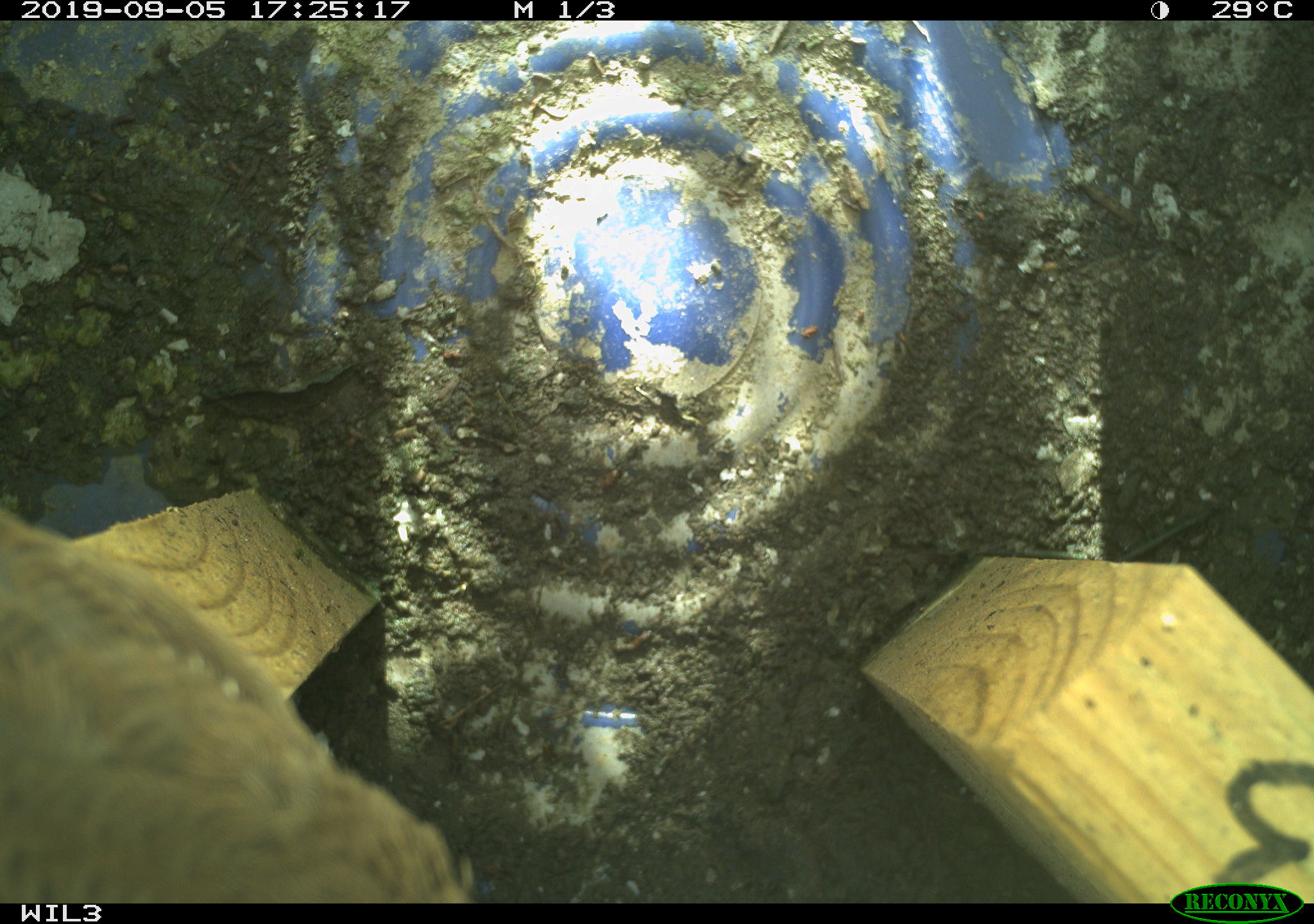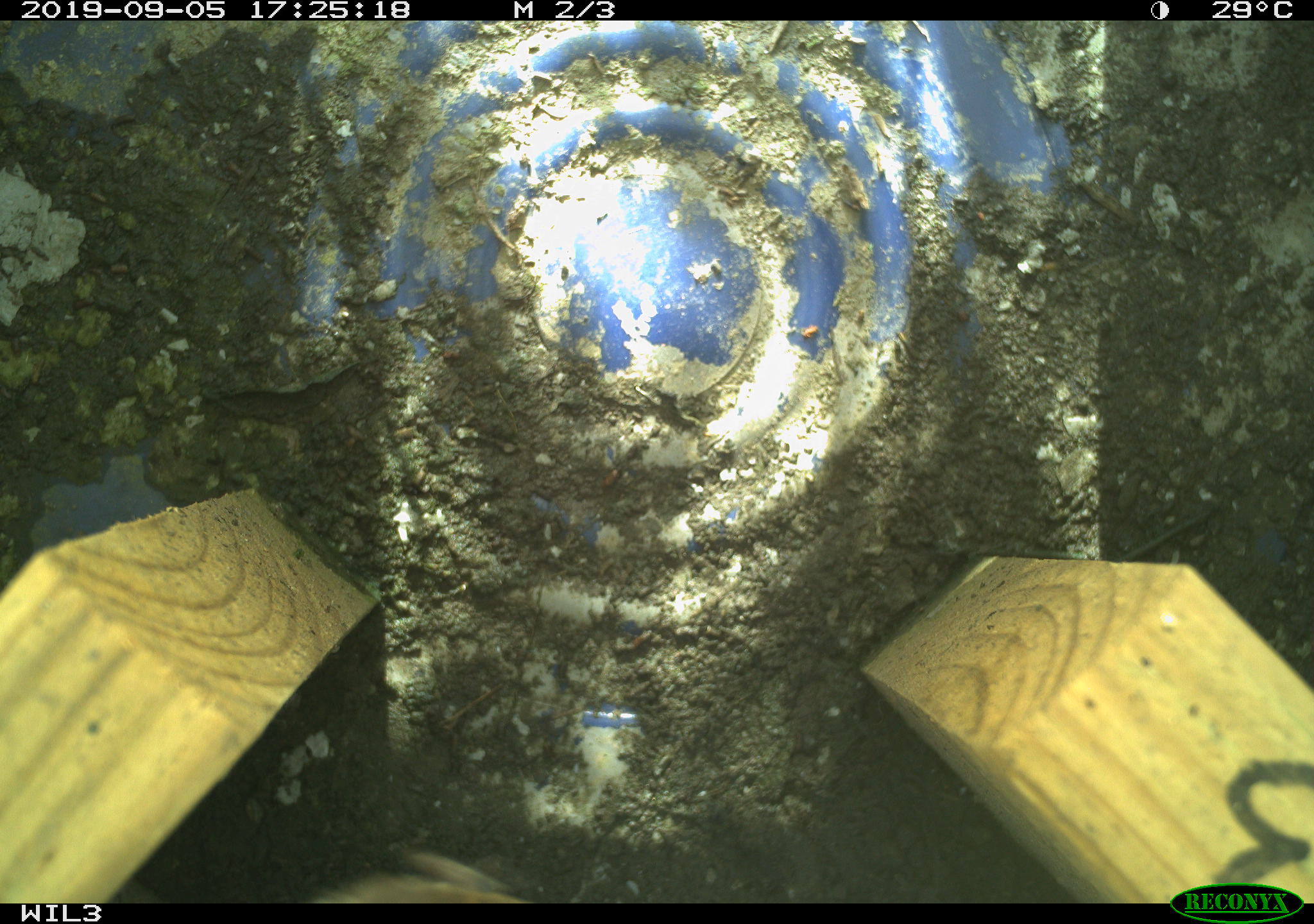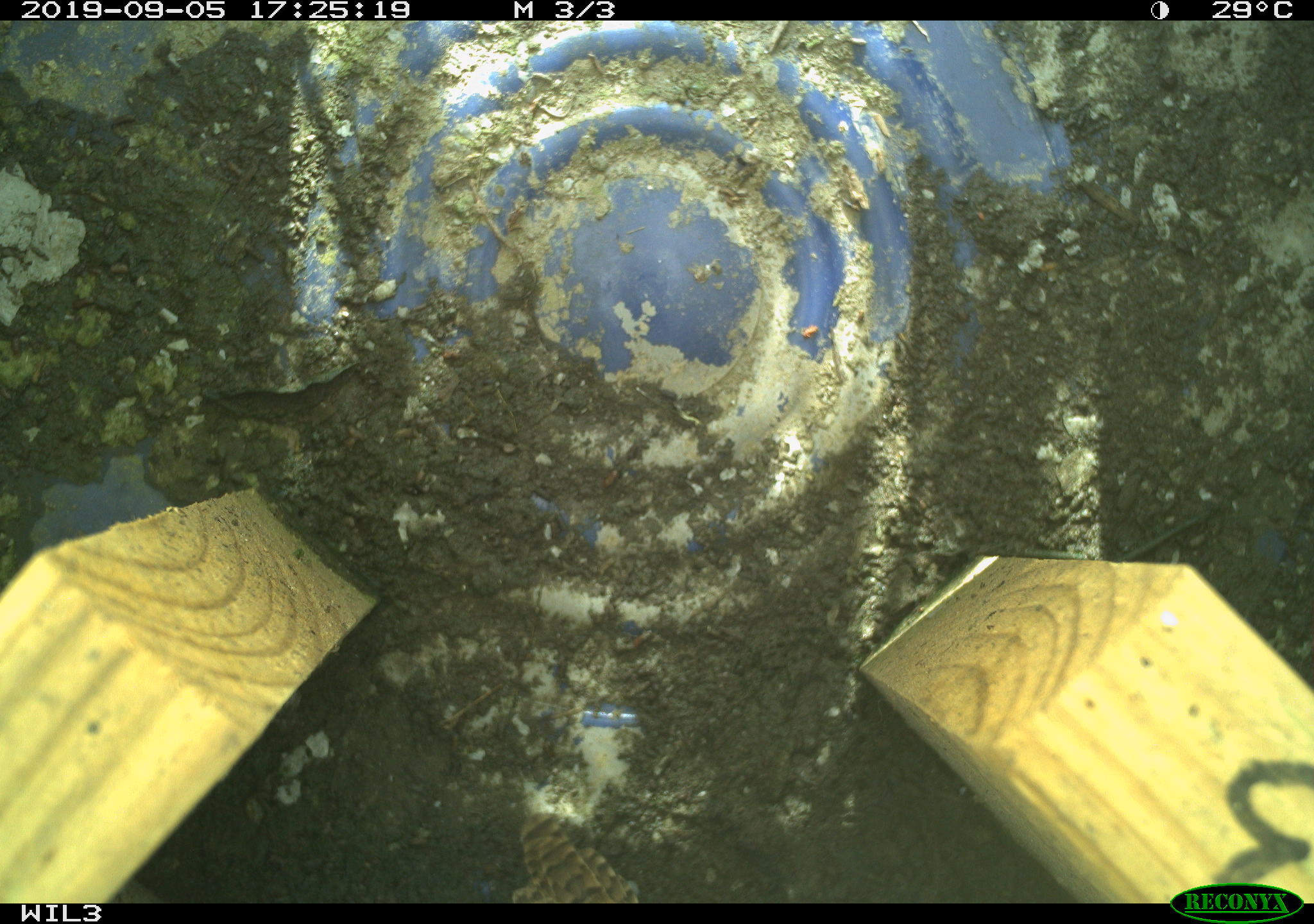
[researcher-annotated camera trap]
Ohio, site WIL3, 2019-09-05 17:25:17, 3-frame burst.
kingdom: Animalia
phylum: Chordata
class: Aves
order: Passeriformes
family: Troglodytidae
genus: Troglodytes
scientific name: Troglodytes aedon aedon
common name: northern house wren